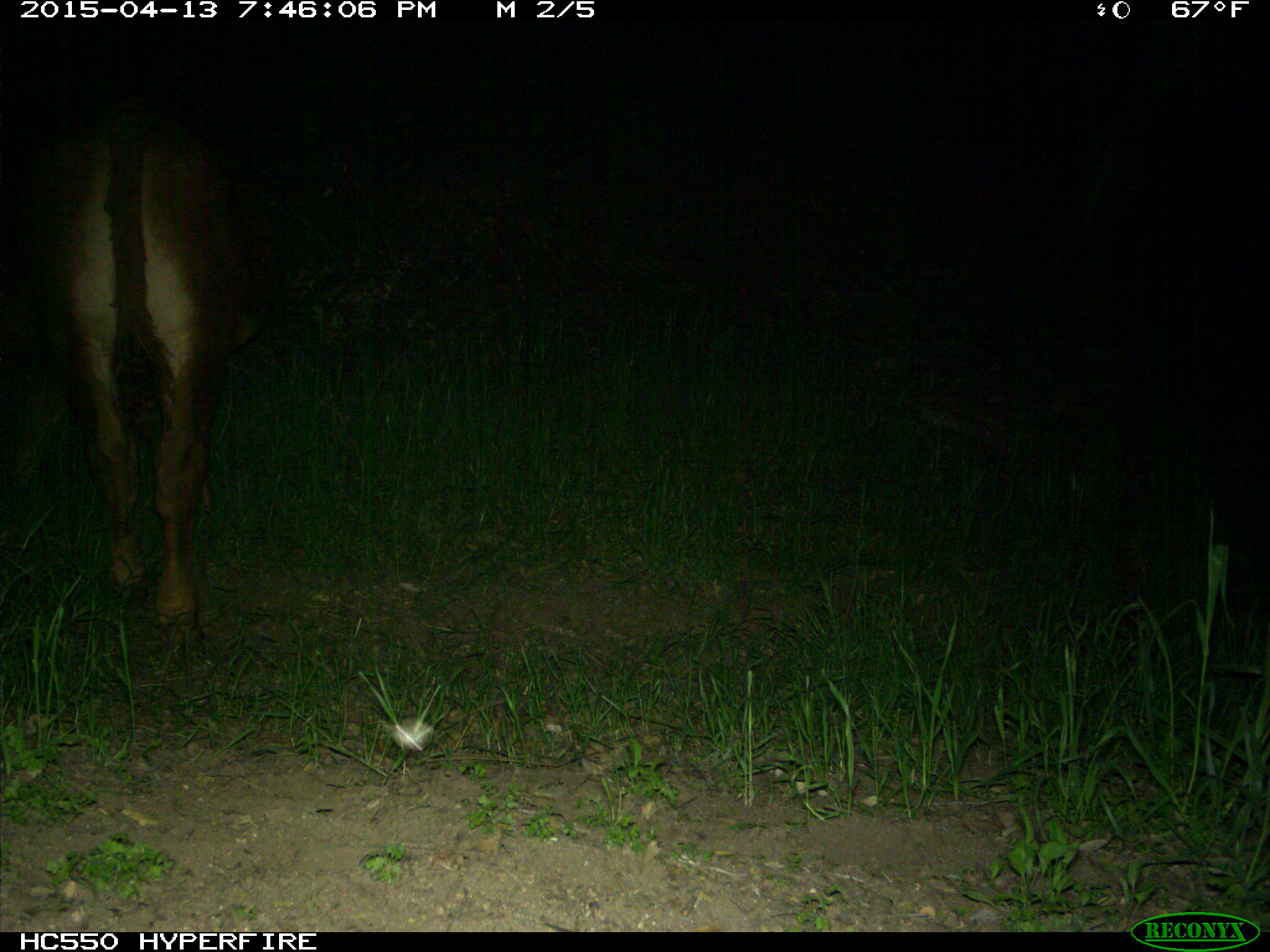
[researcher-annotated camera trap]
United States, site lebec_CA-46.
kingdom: Animalia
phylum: Chordata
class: Mammalia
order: Artiodactyla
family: Bovidae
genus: Bos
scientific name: Bos taurus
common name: domestic cow